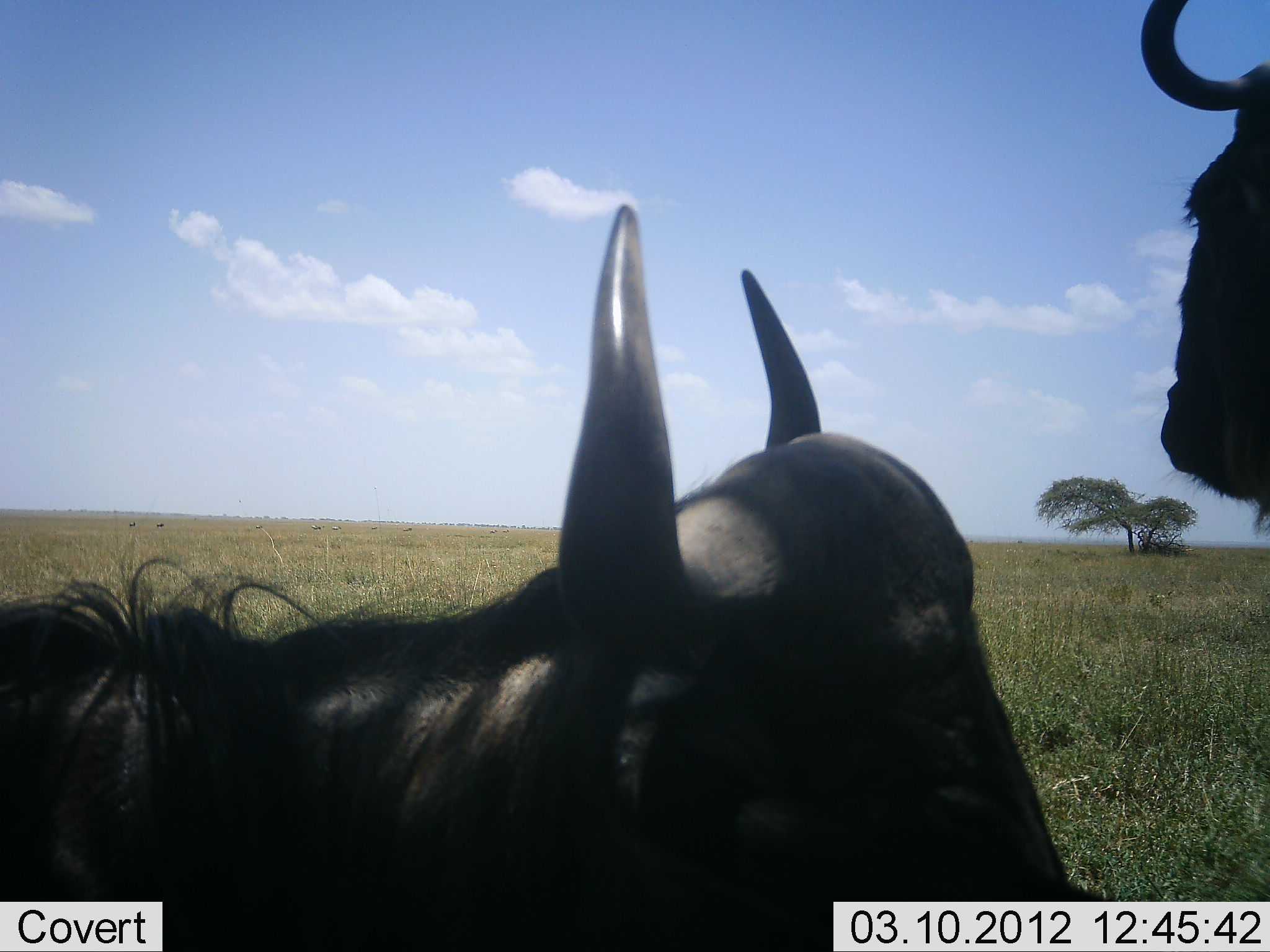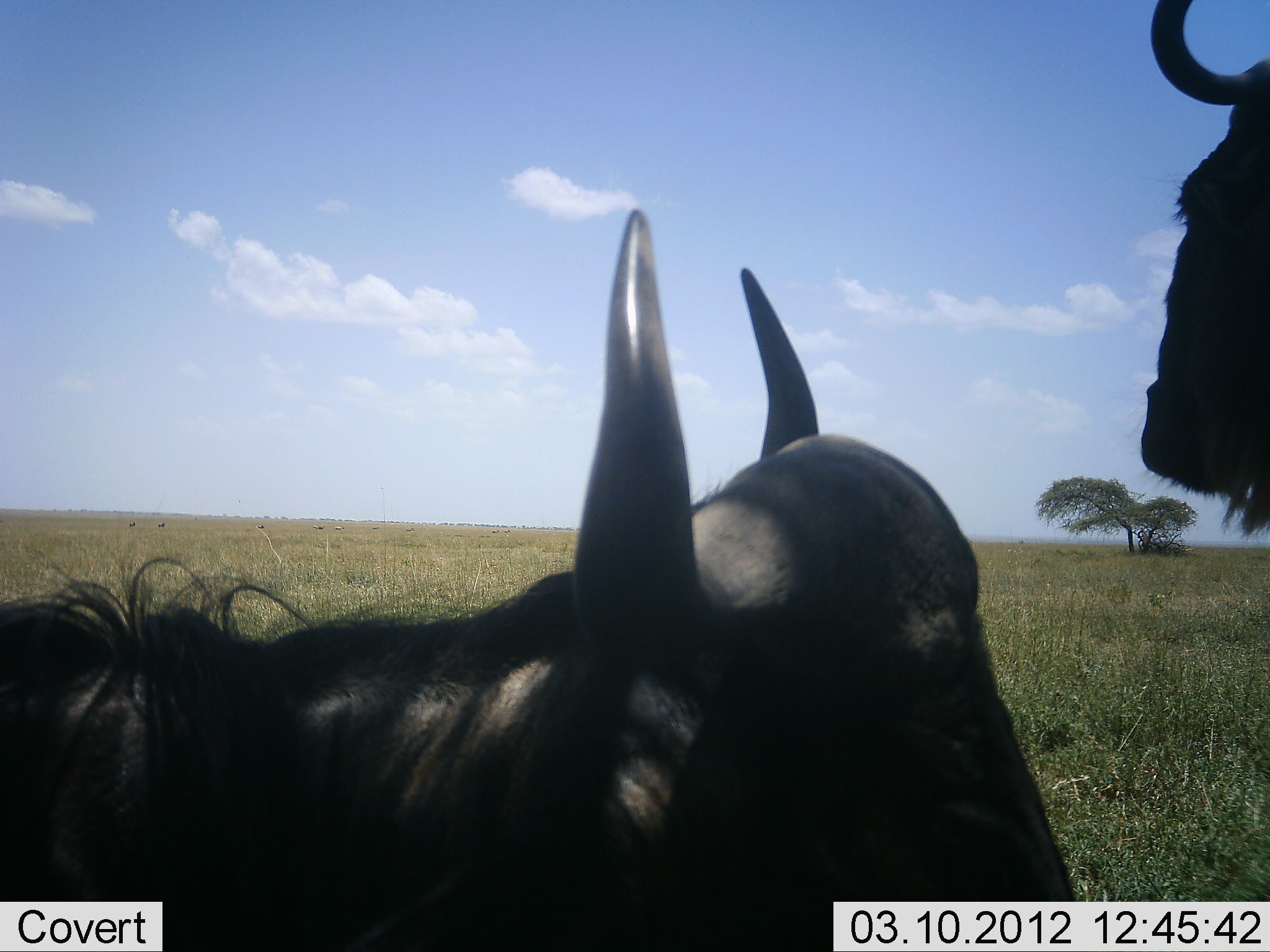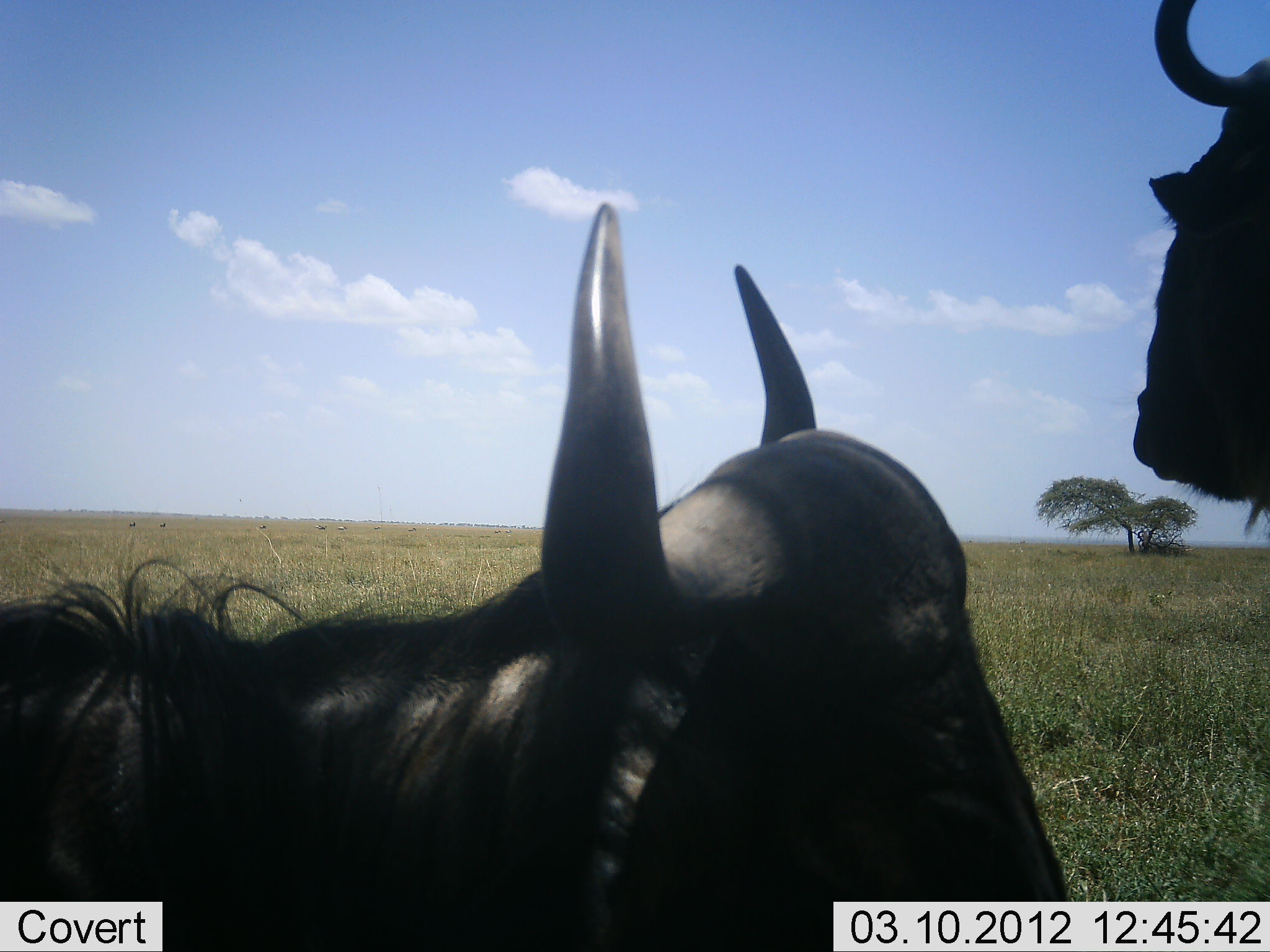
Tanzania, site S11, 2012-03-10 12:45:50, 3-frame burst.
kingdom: Animalia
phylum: Chordata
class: Mammalia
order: Artiodactyla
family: Bovidae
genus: Connochaetes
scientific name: Connochaetes taurinus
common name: blue wildebeest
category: wildebeest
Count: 2.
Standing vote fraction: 93%.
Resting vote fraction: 50%.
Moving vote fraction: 0%.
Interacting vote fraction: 0%.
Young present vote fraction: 0%.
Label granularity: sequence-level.